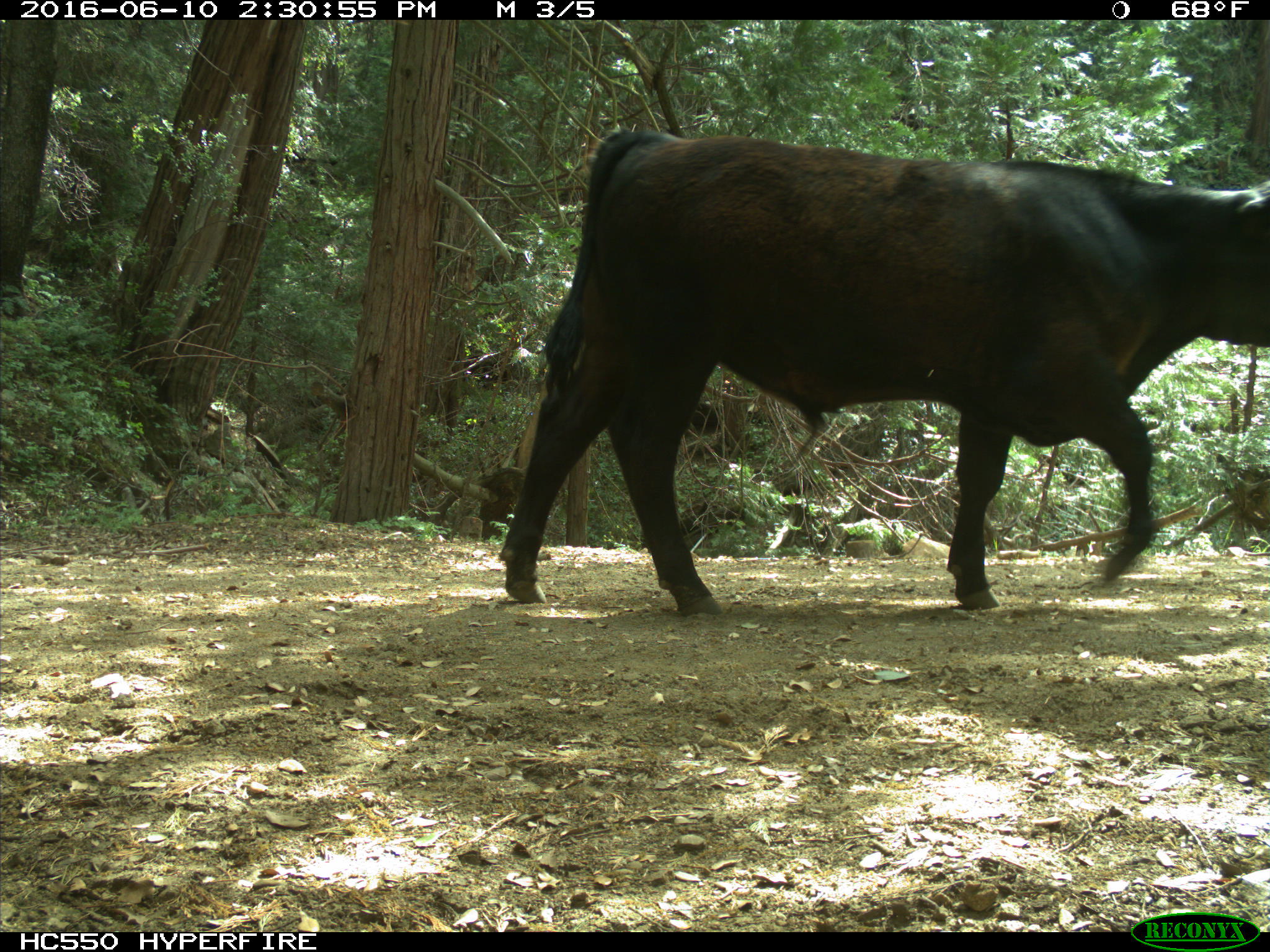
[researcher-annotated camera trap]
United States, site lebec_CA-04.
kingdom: Animalia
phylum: Chordata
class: Mammalia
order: Artiodactyla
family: Bovidae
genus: Bos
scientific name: Bos taurus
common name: domestic cow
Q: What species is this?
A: Bos taurus (domestic cow).